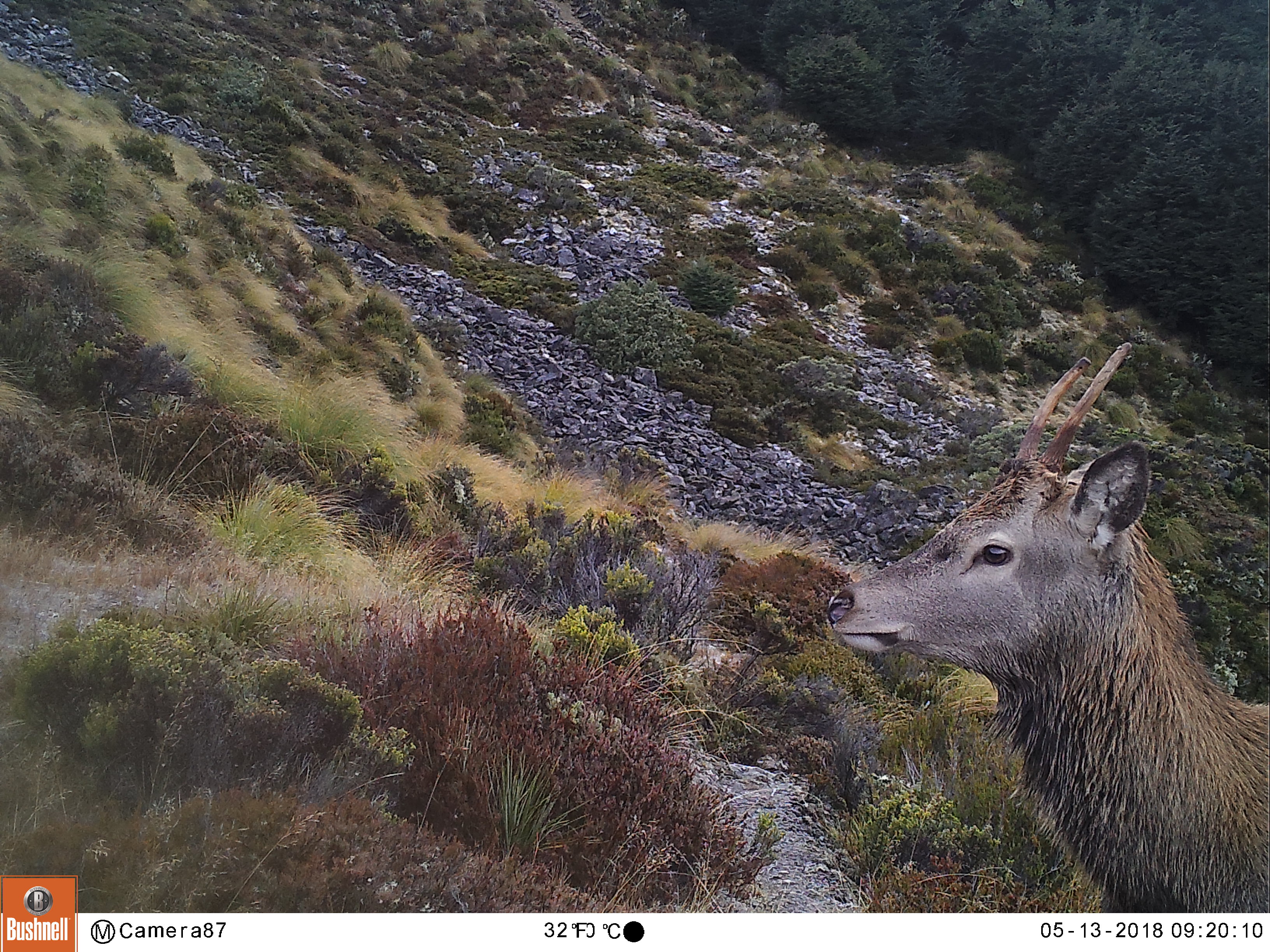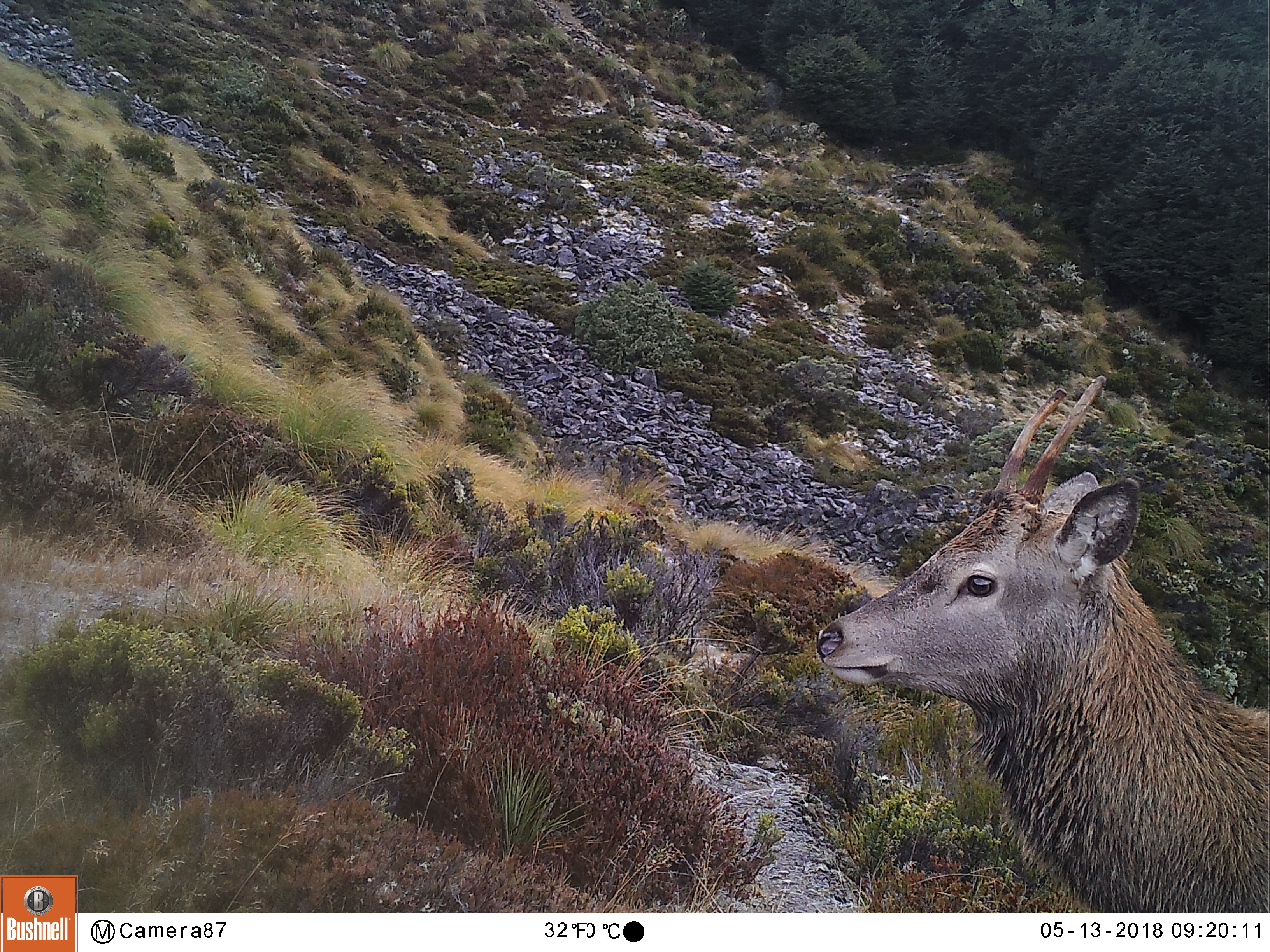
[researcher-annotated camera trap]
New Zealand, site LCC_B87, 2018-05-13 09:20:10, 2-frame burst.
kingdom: Animalia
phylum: Chordata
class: Mammalia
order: Artiodactyla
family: Cervidae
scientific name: Cervidae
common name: deer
Deer (Cervidae).